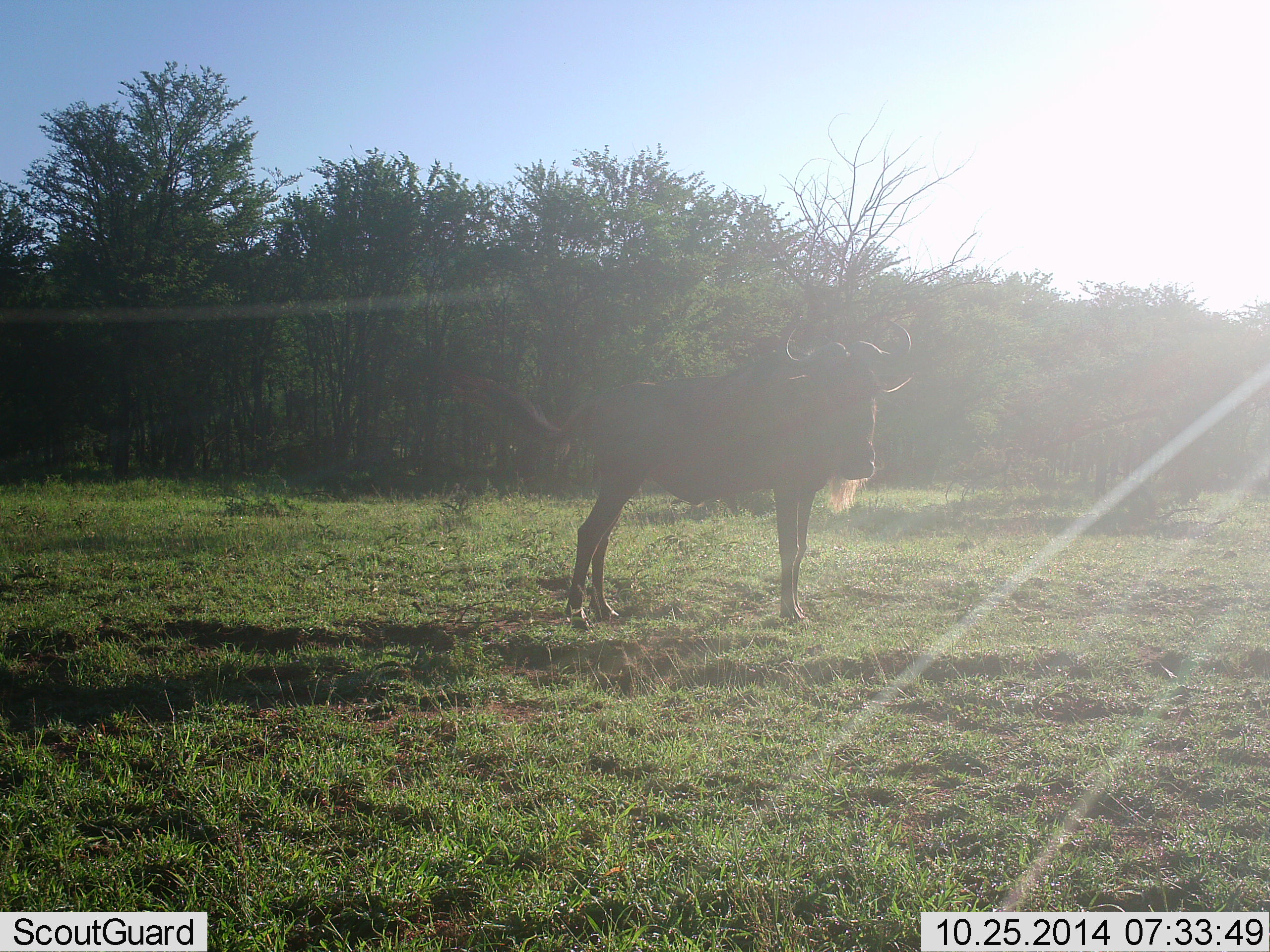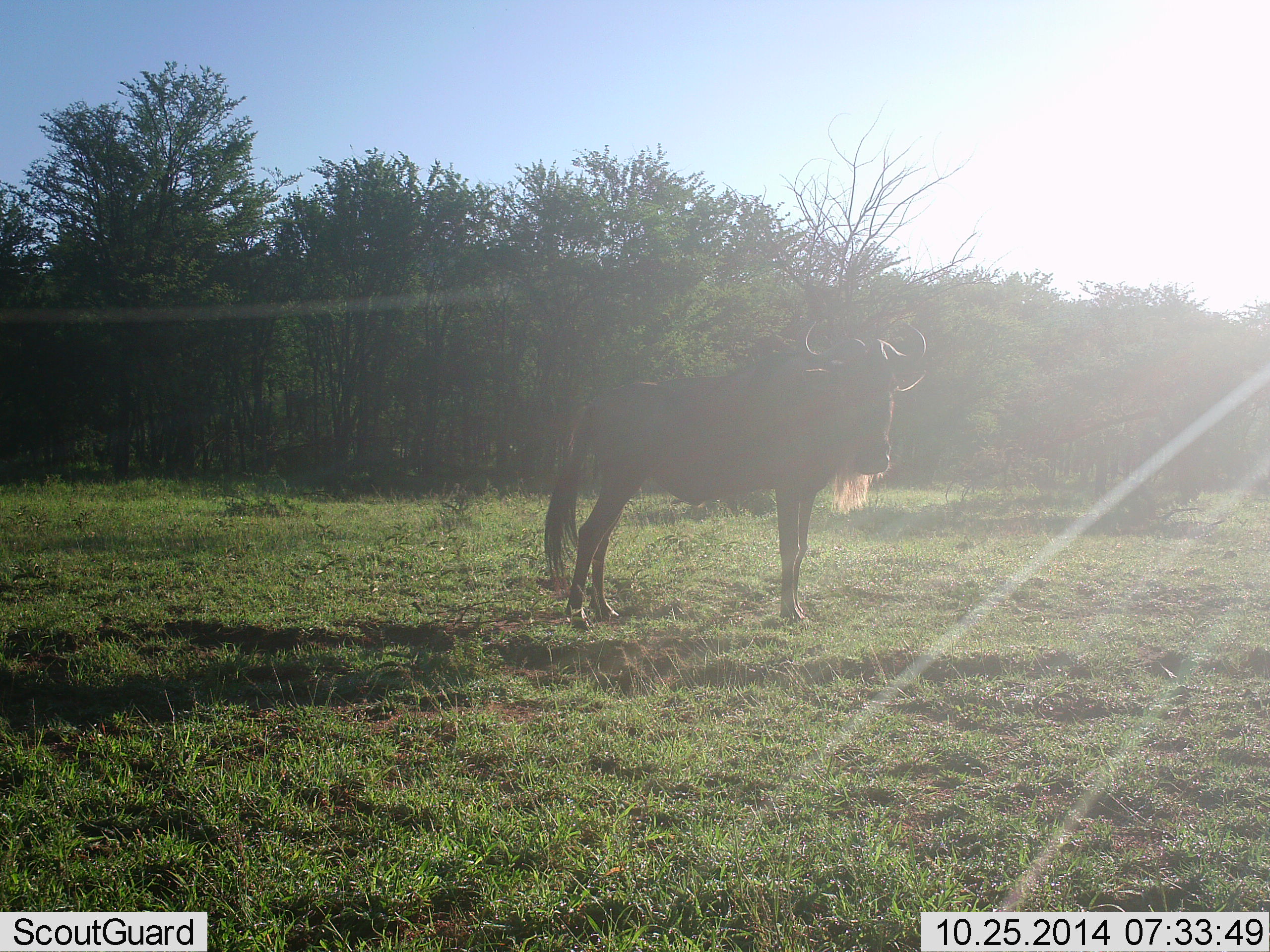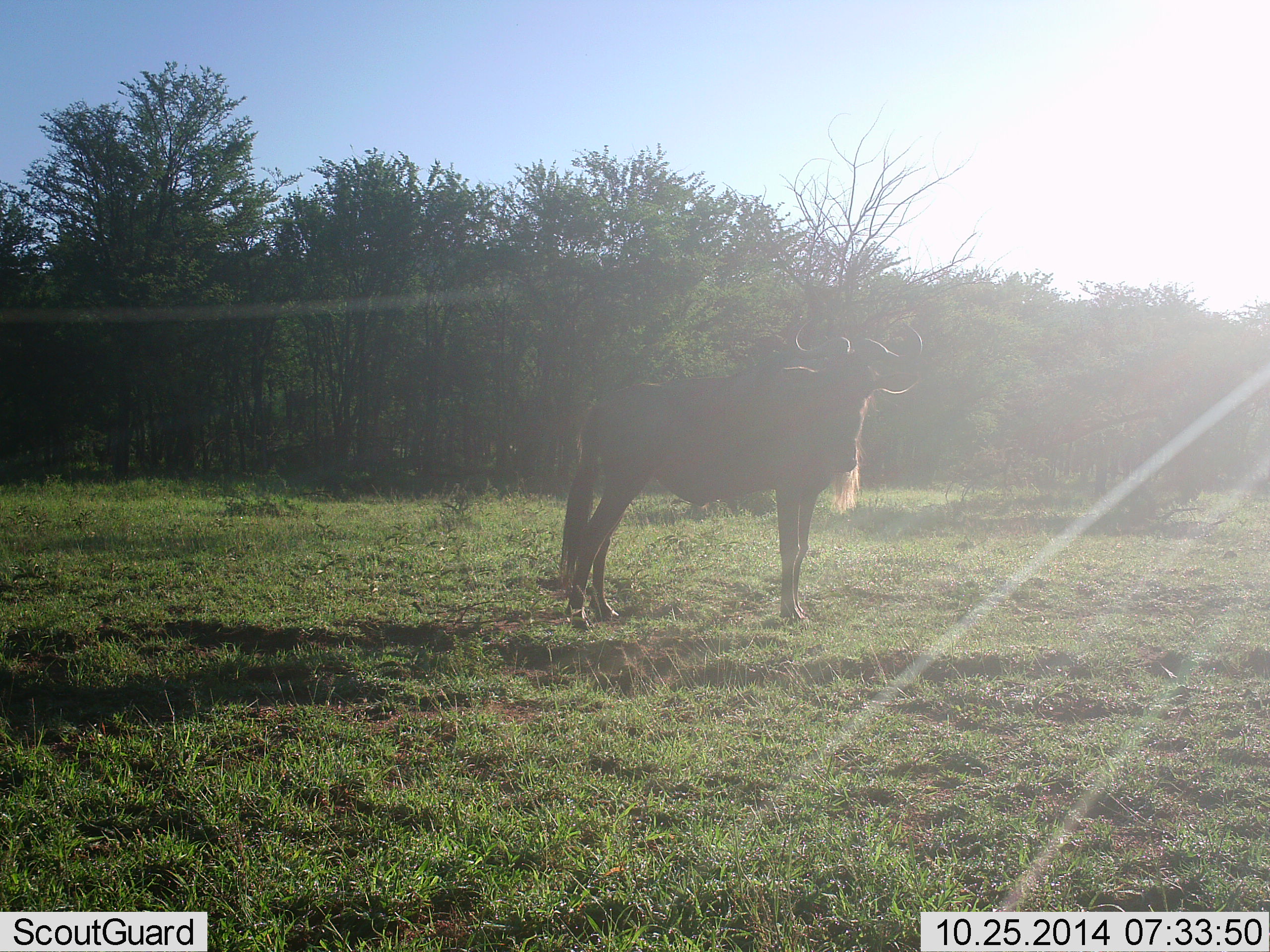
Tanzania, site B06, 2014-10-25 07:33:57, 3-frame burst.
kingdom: Animalia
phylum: Chordata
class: Mammalia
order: Artiodactyla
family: Bovidae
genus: Connochaetes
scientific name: Connochaetes taurinus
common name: blue wildebeest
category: wildebeest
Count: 1.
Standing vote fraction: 100%.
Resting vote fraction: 0%.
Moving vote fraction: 0%.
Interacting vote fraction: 0%.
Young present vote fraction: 0%.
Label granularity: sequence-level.